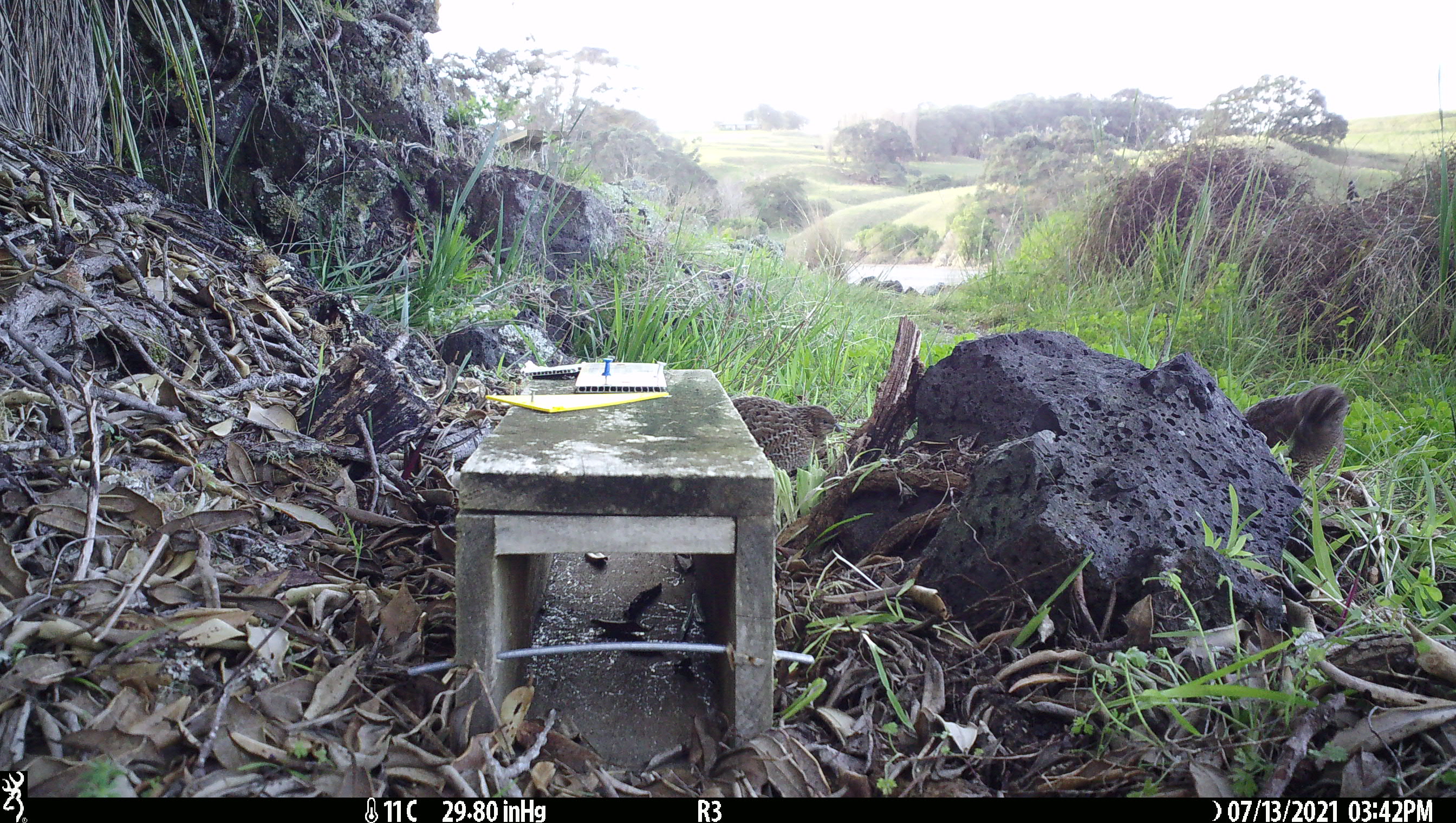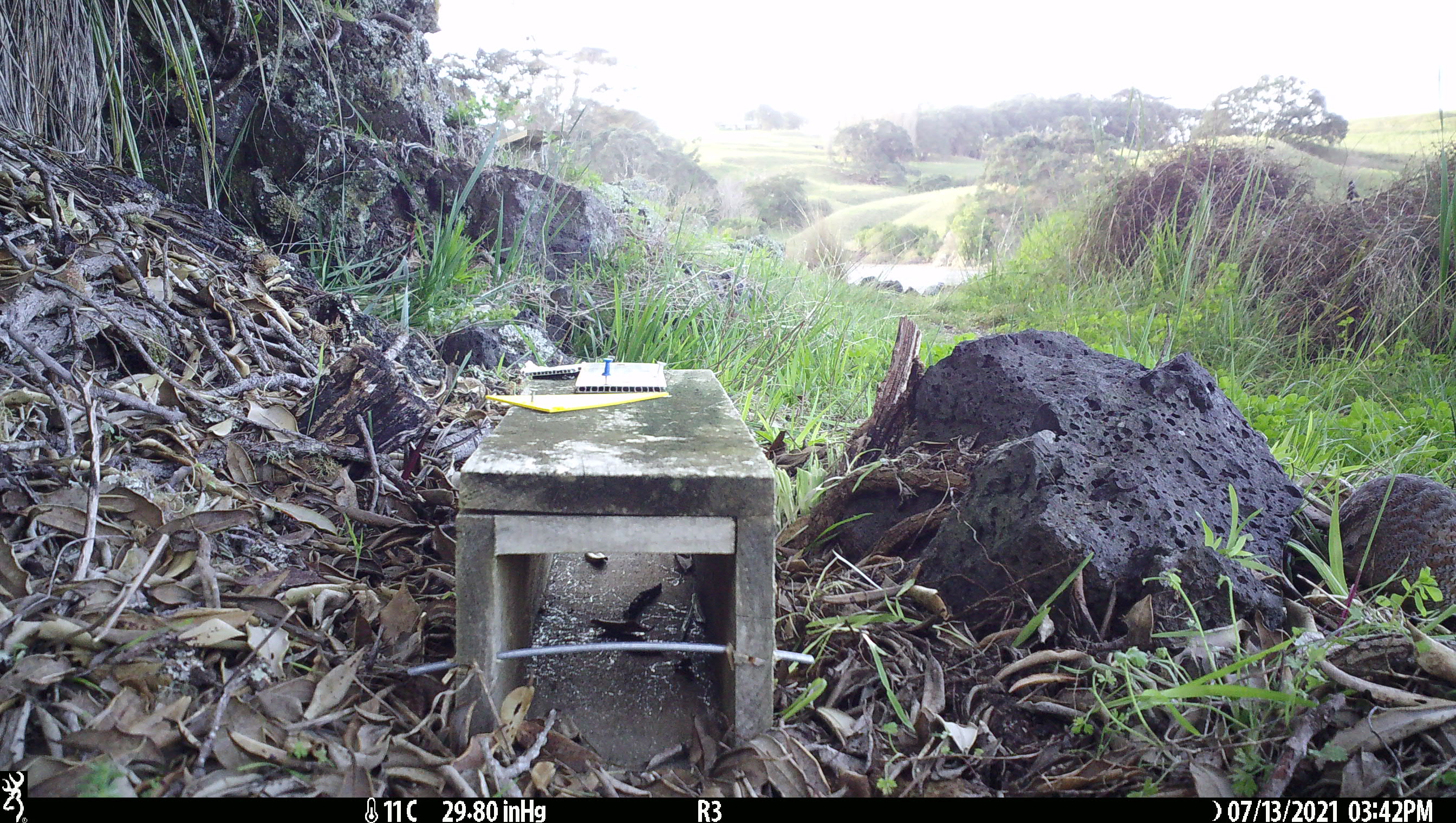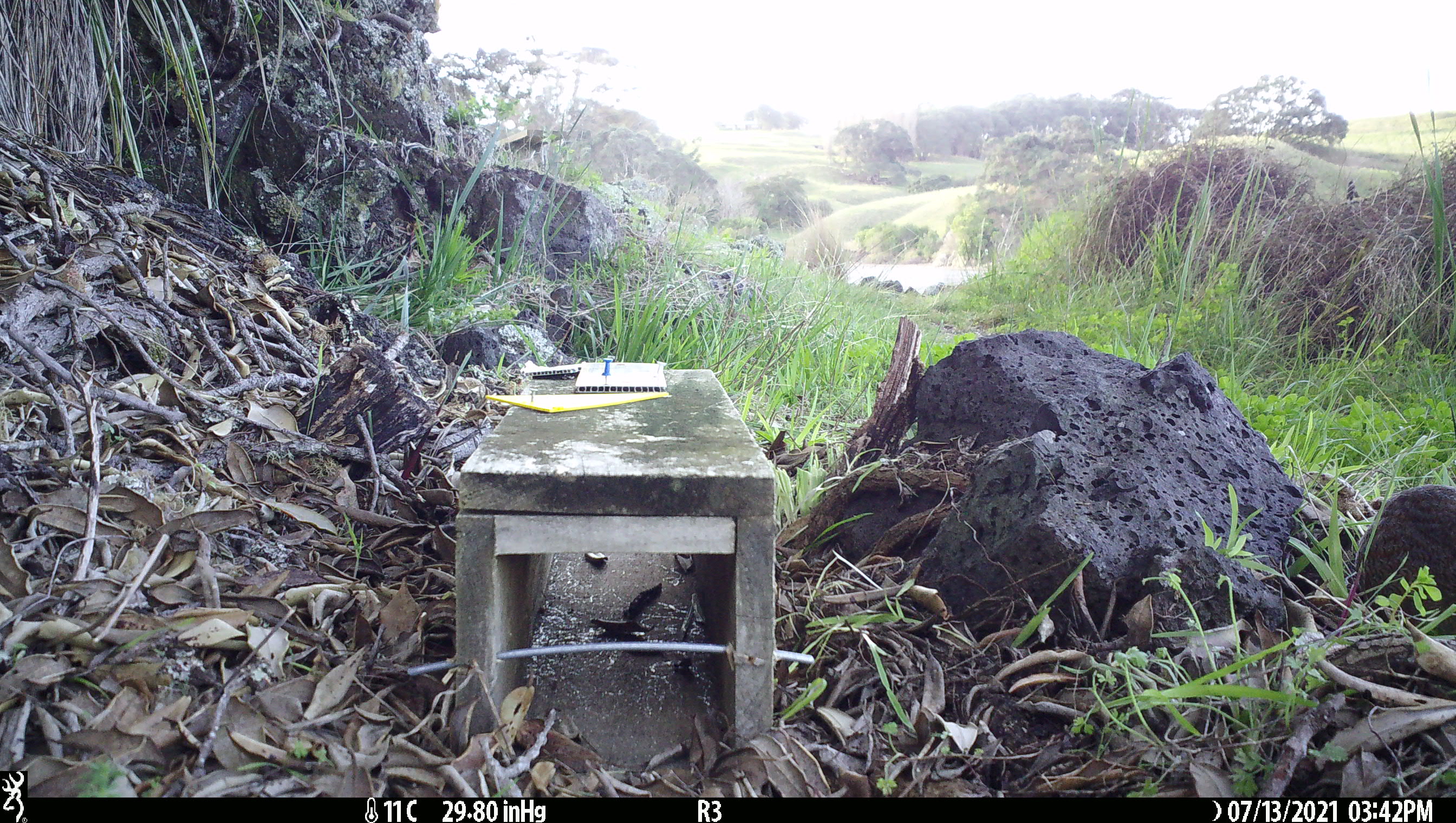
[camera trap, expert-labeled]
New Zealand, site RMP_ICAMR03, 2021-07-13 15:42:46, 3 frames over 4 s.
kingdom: Animalia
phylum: Chordata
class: Aves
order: Galliformes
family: Phasianidae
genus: Synoicus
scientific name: Synoicus ypsilophorus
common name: brown quail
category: quail brown